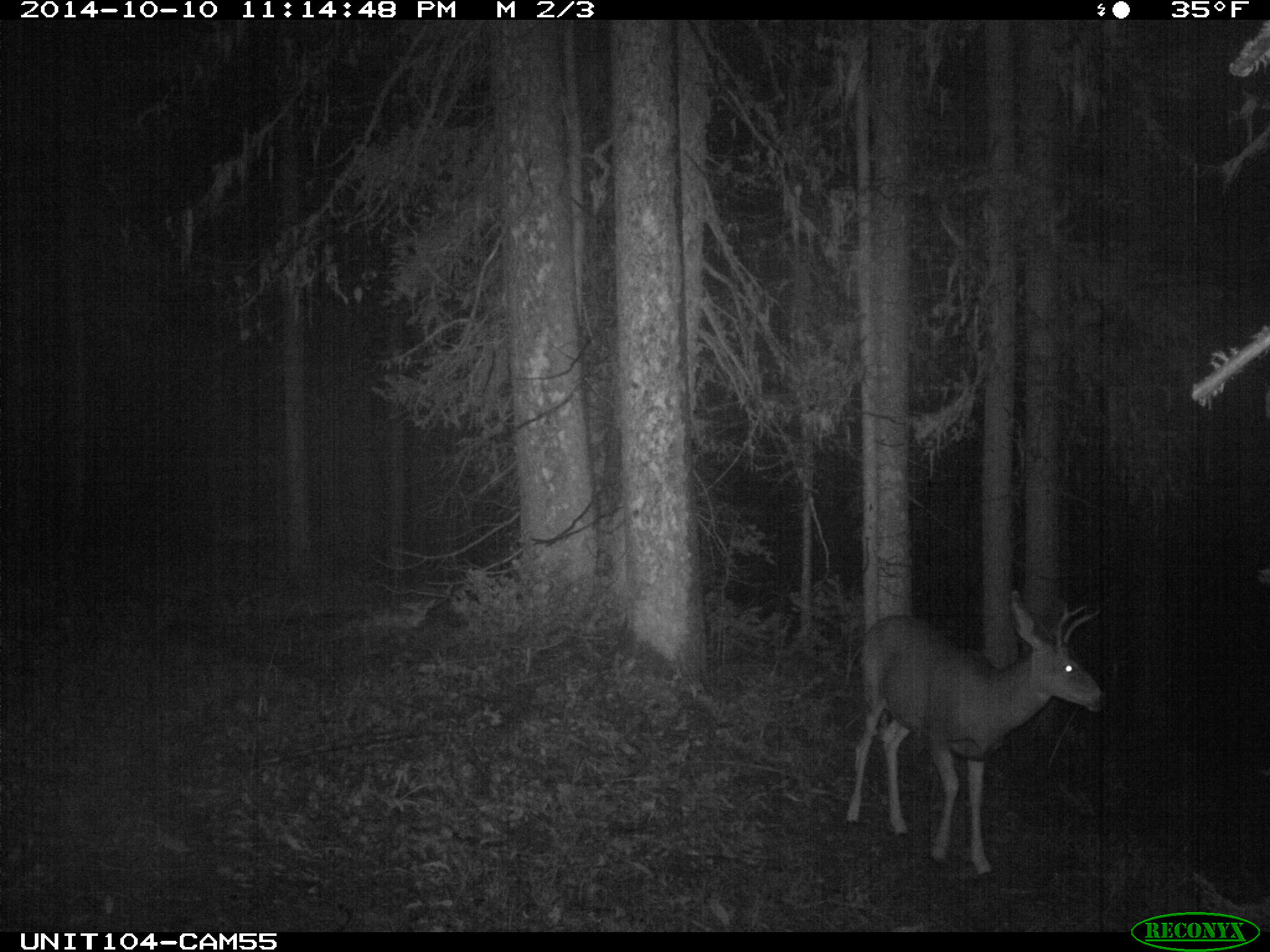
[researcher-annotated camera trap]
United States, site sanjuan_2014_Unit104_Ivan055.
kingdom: Animalia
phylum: Chordata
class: Mammalia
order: Artiodactyla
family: Cervidae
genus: Odocoileus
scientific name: Odocoileus hemionus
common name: mule deer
Odocoileus hemionus (mule deer).